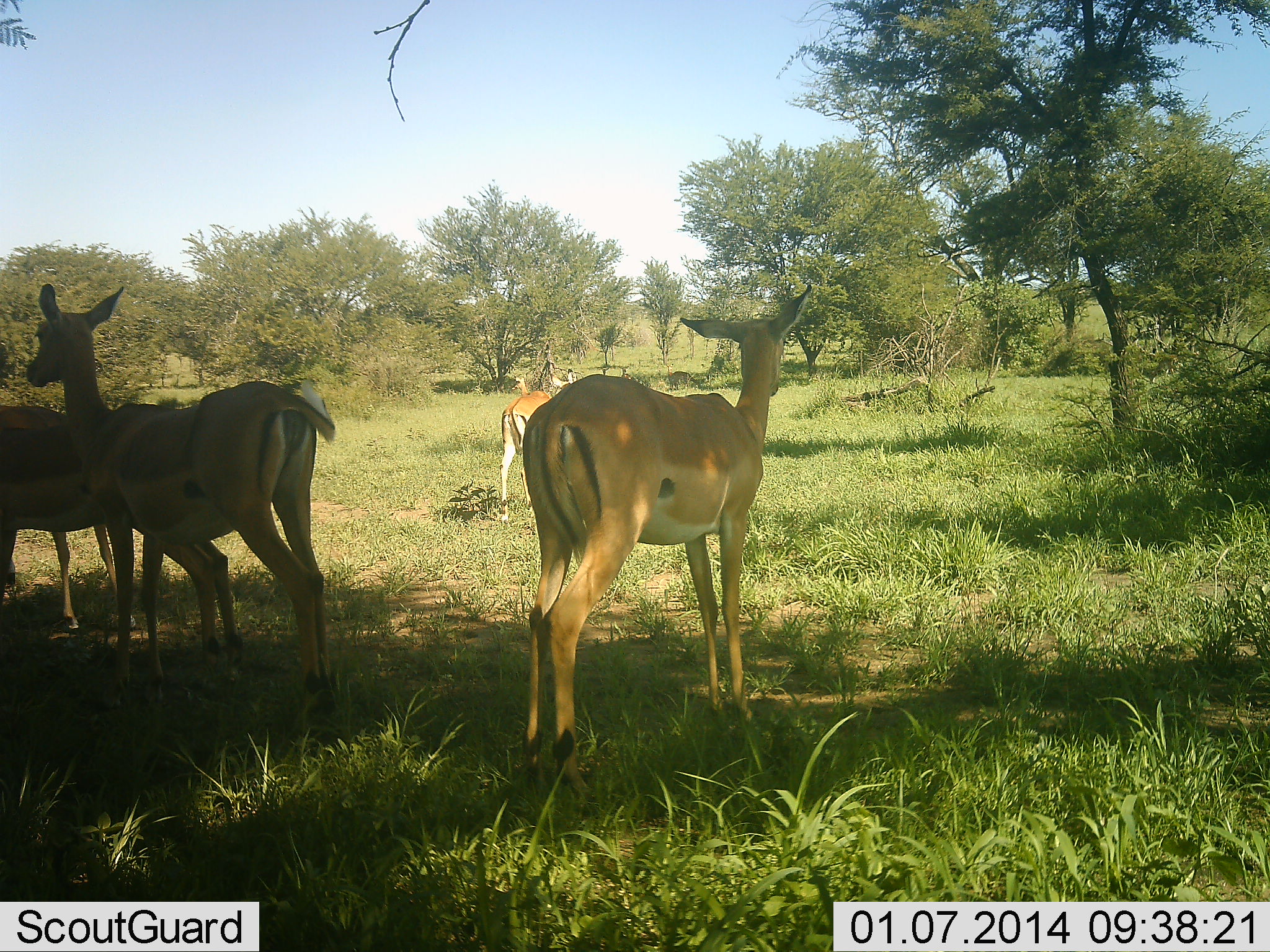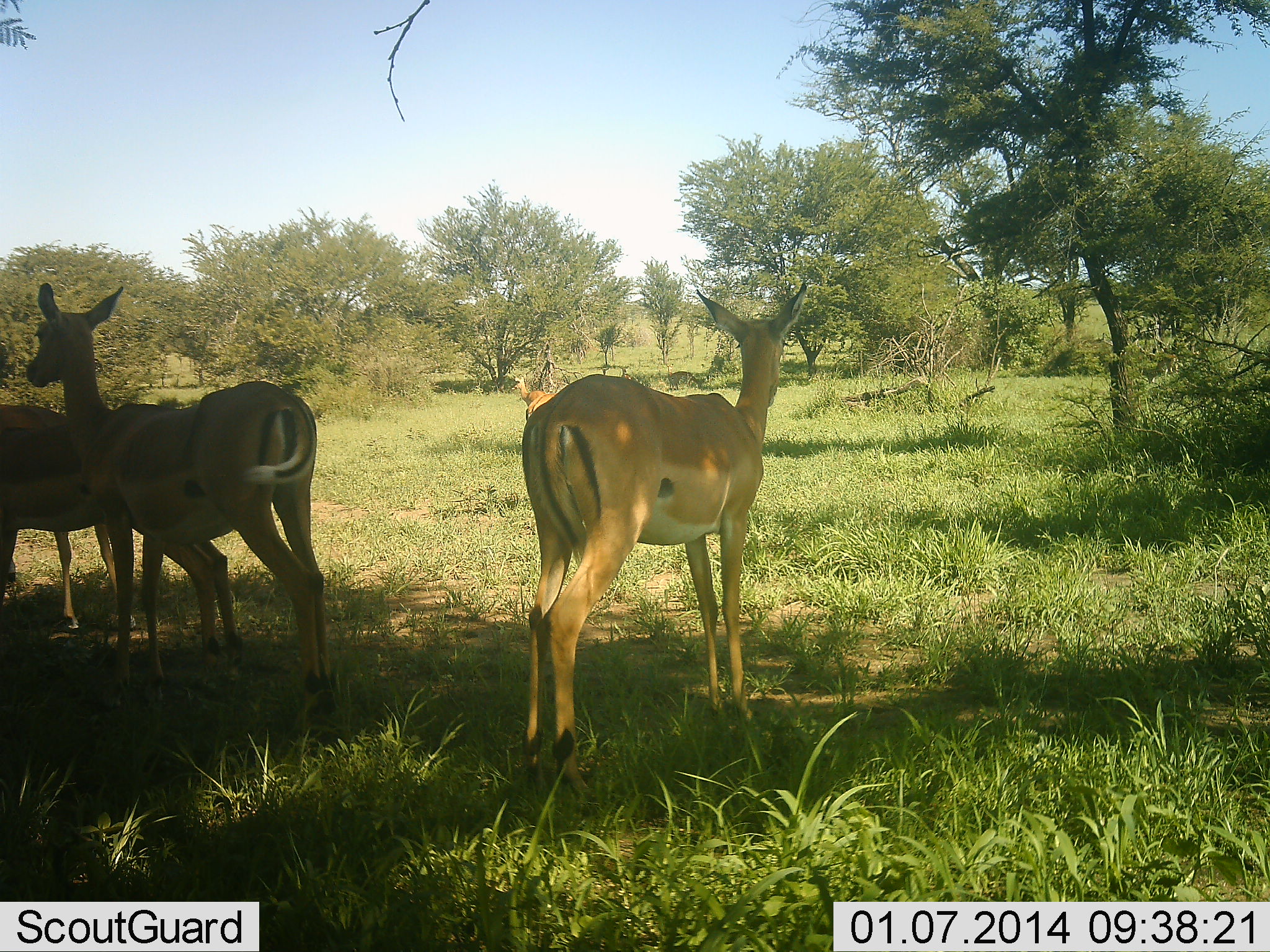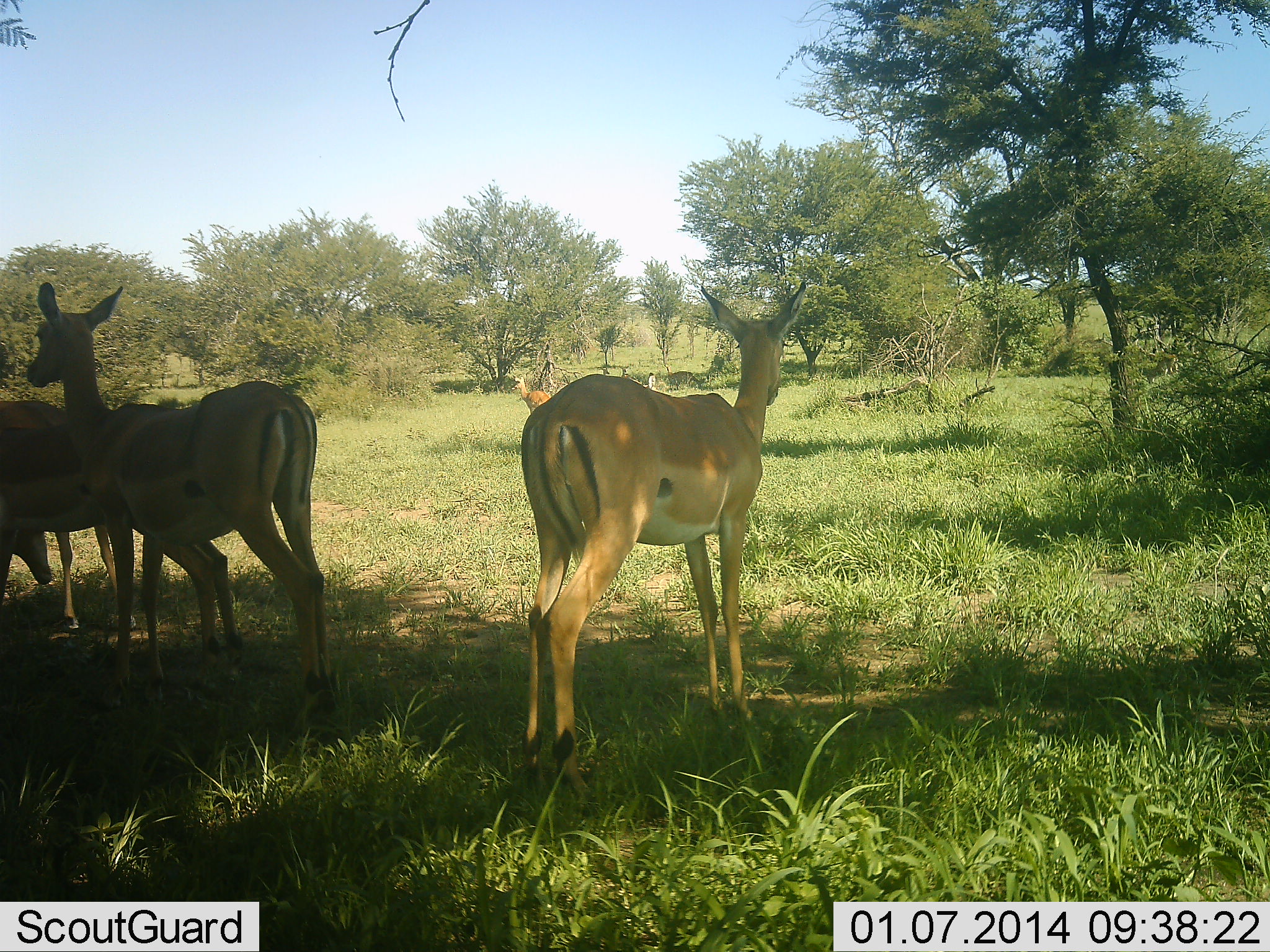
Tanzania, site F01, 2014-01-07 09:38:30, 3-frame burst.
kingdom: Animalia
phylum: Chordata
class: Mammalia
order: Artiodactyla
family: Bovidae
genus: Aepyceros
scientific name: Aepyceros melampus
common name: impala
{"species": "impala (Aepyceros melampus)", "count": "5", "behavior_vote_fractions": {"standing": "100%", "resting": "0%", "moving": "40%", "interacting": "0%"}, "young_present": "0%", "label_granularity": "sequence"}